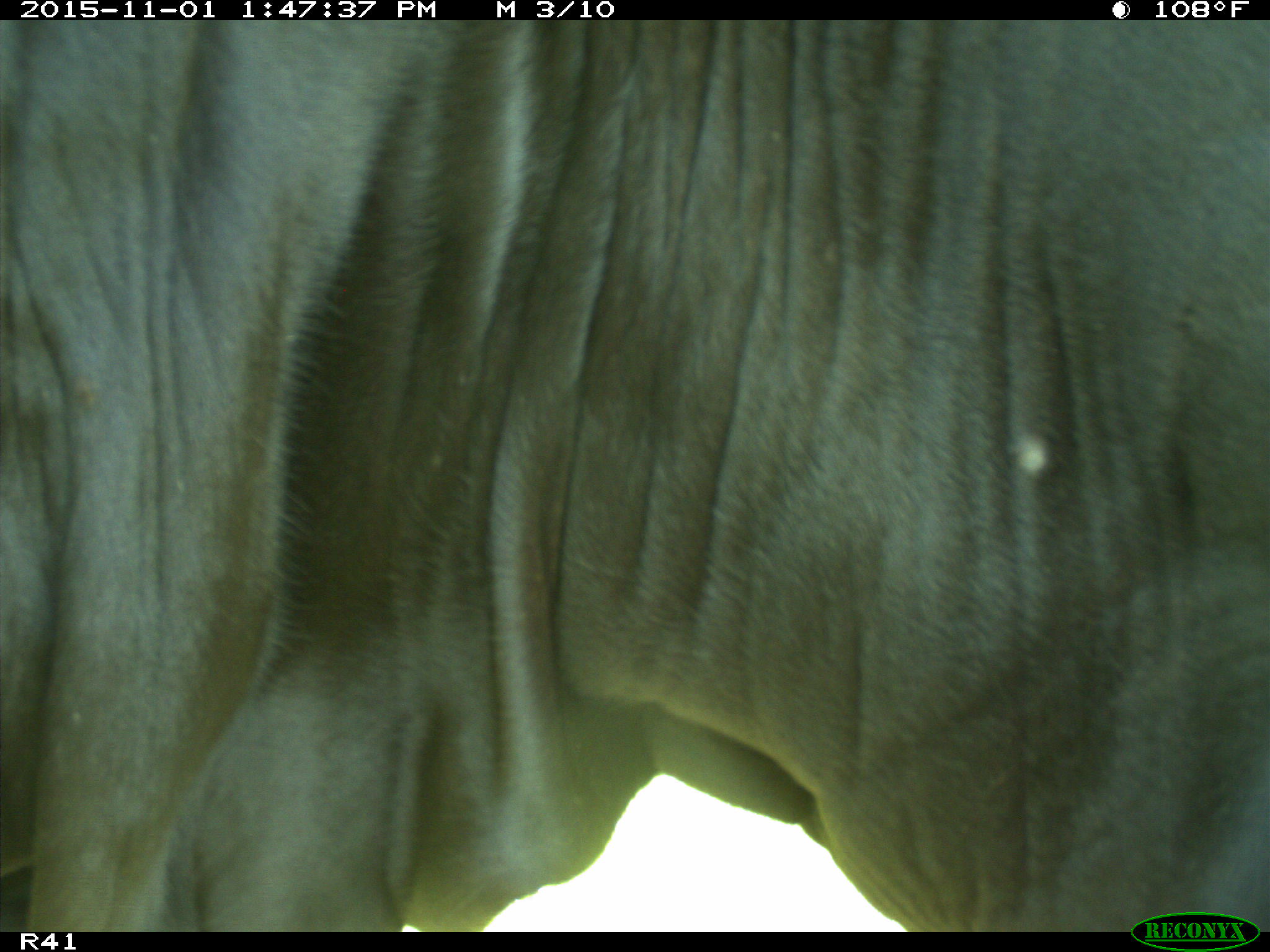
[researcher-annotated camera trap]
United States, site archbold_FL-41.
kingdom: Animalia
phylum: Chordata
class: Mammalia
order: Artiodactyla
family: Bovidae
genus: Bos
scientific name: Bos taurus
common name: domestic cow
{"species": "Bos taurus (domestic cow)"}